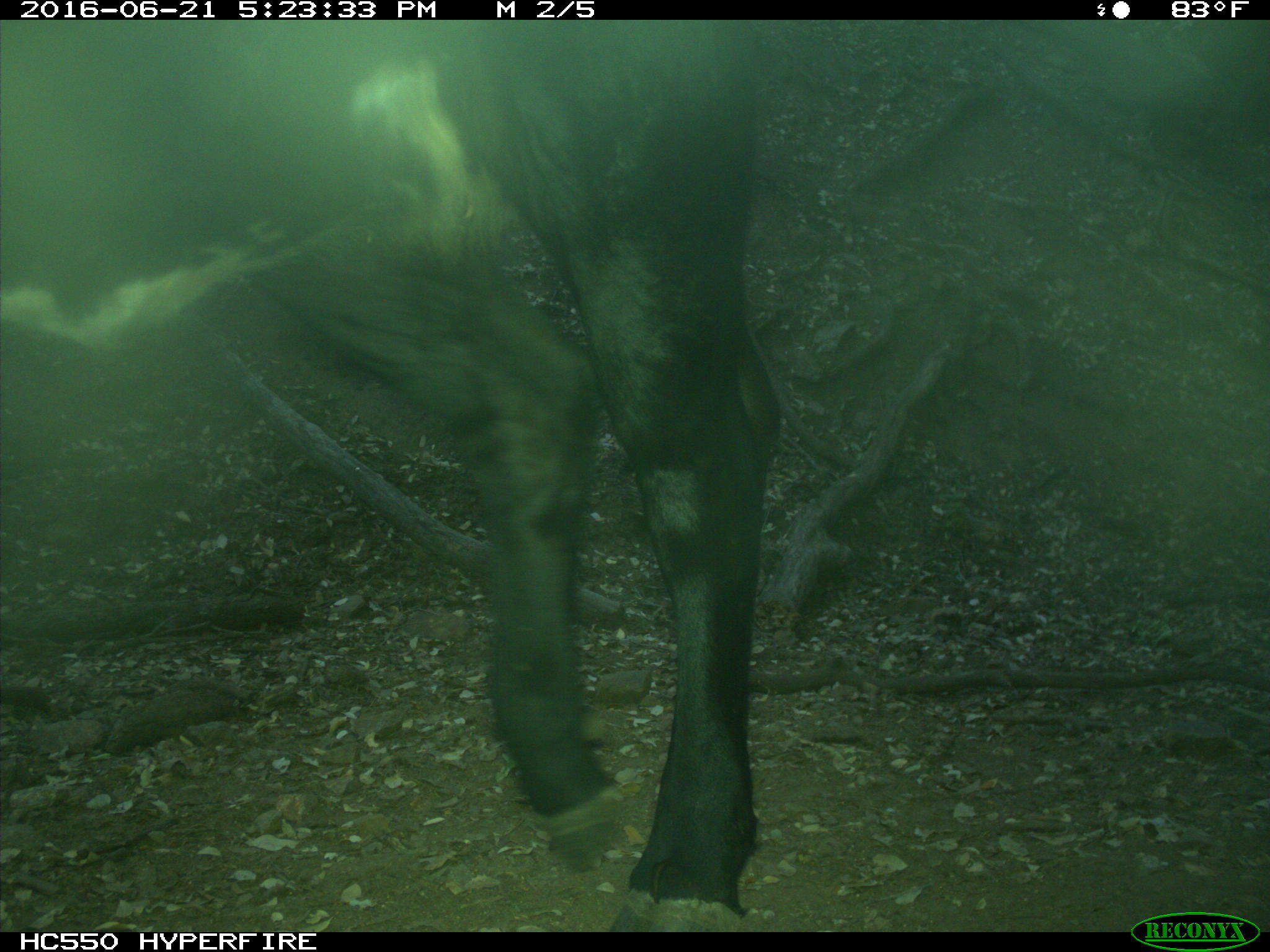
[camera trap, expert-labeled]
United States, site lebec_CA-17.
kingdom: Animalia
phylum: Chordata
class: Mammalia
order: Artiodactyla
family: Bovidae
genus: Bos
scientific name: Bos taurus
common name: domestic cow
Bos taurus (domestic cow).